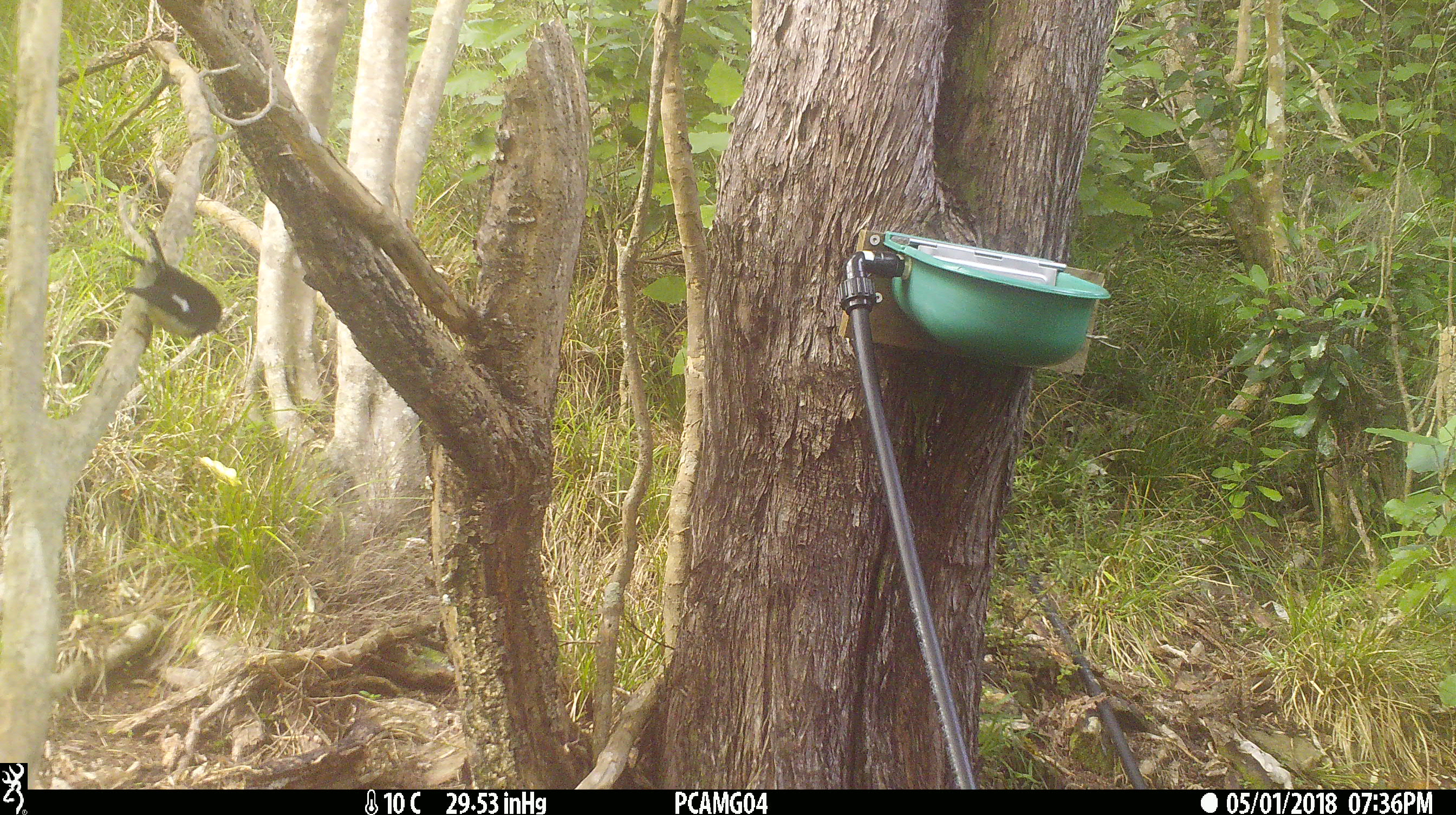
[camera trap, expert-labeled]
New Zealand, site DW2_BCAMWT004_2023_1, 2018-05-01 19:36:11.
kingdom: Animalia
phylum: Chordata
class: Aves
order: Passeriformes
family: Petroicidae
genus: Petroica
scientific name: Petroica macrocephala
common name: tomtit